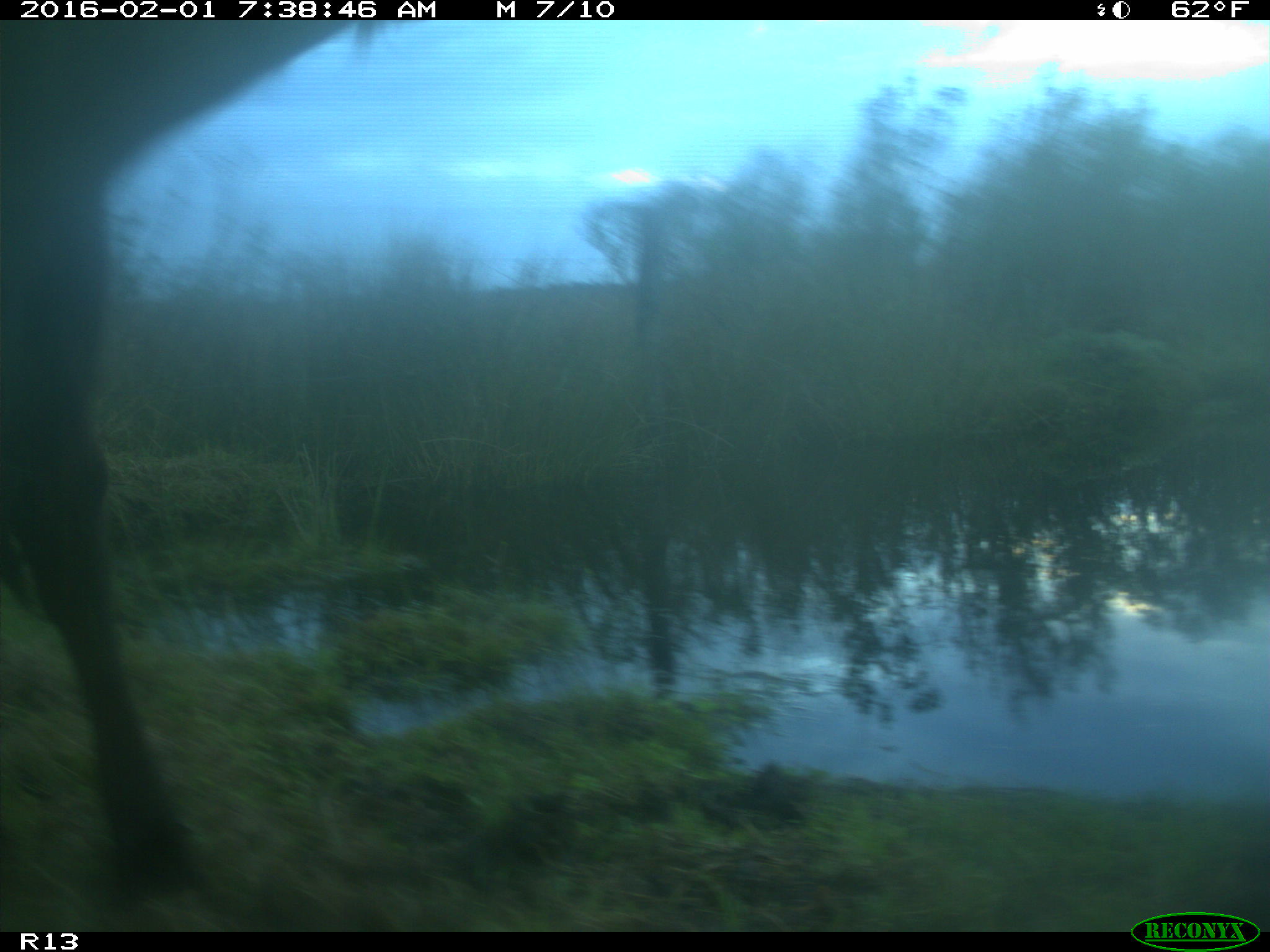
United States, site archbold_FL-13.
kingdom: Animalia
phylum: Chordata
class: Mammalia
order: Artiodactyla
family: Bovidae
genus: Bos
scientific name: Bos taurus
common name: domestic cow